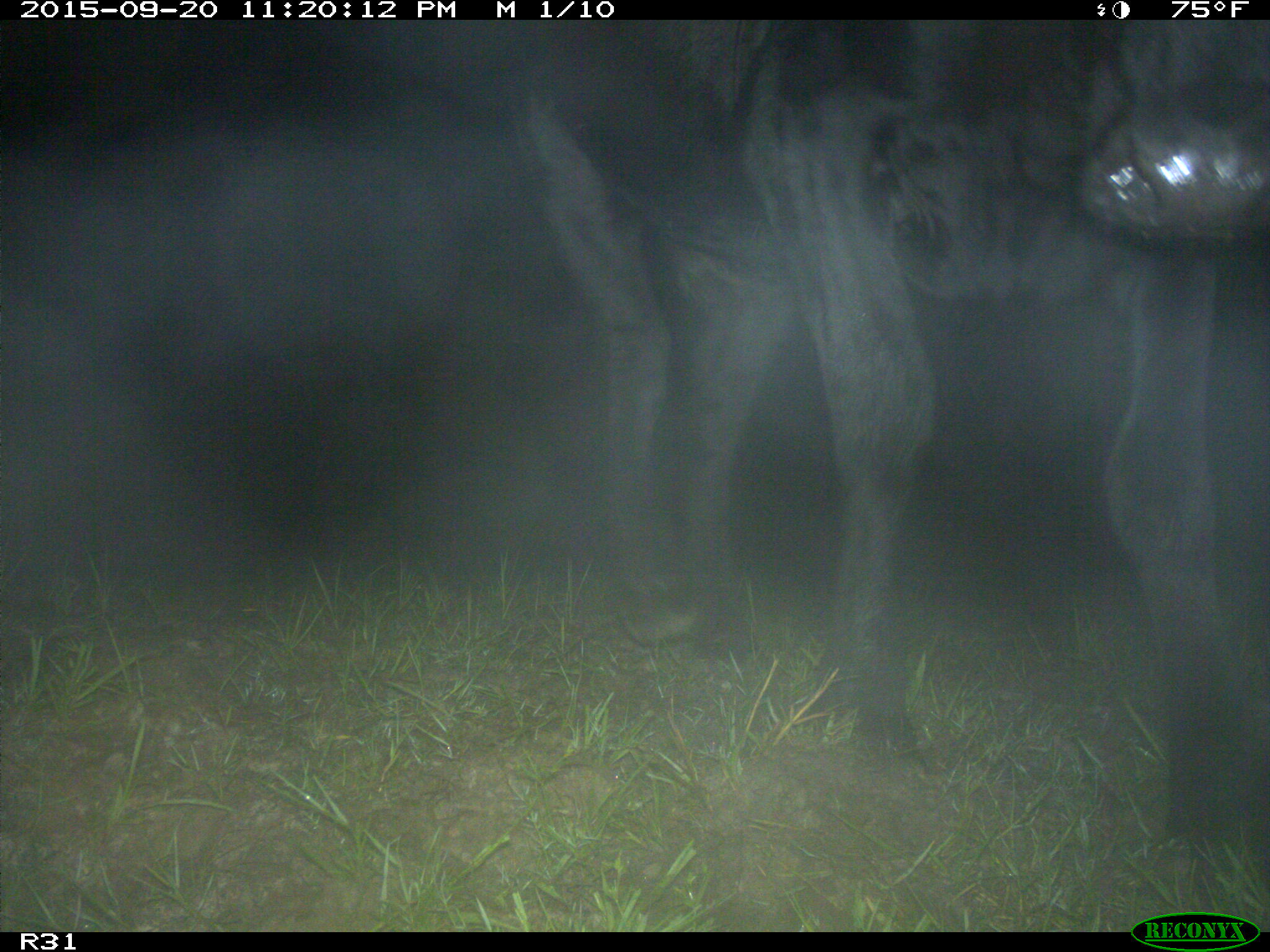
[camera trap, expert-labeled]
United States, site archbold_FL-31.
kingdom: Animalia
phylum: Chordata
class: Mammalia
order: Artiodactyla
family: Bovidae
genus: Bos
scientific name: Bos taurus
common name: domestic cow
Bos taurus (domestic cow).